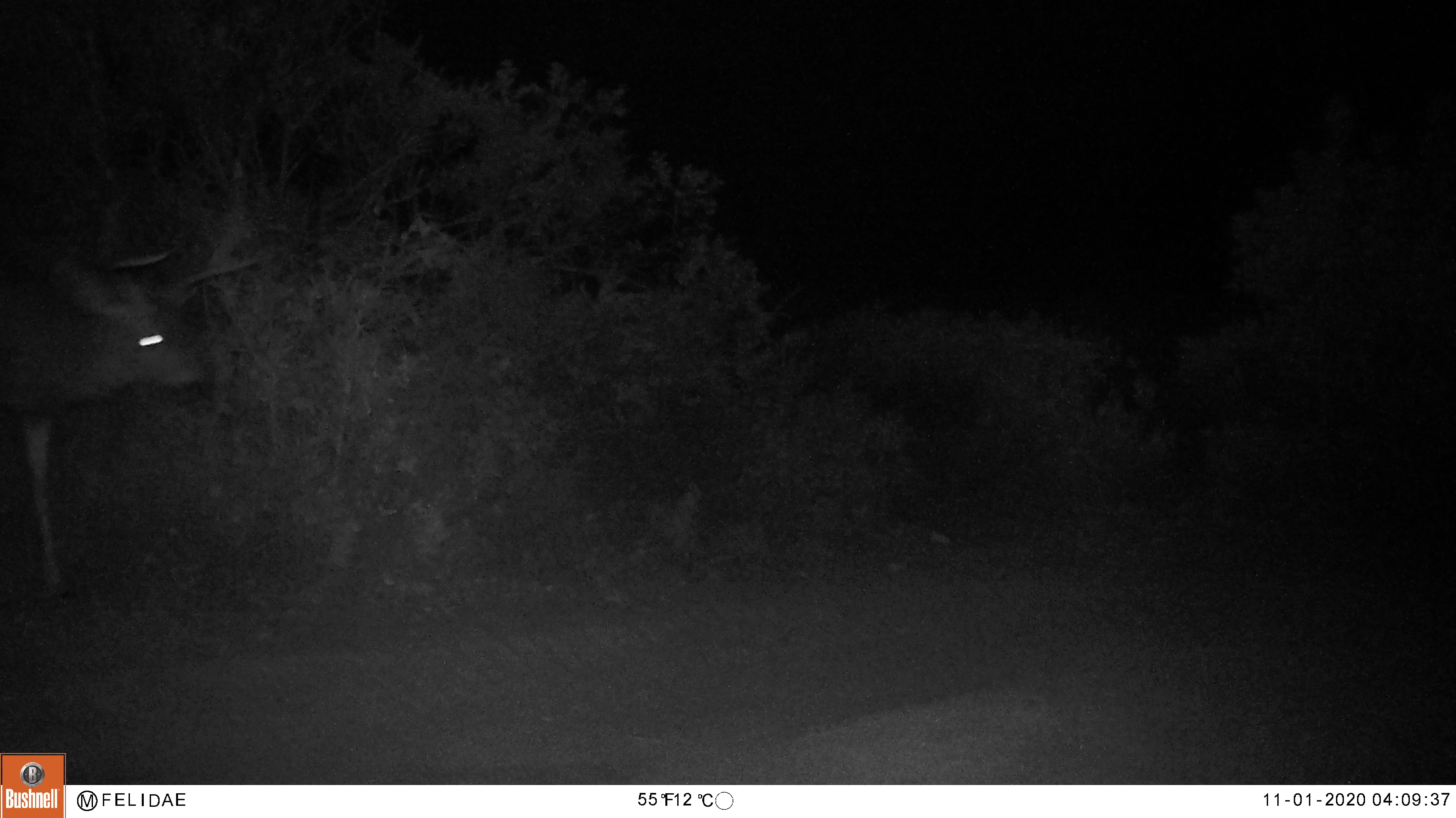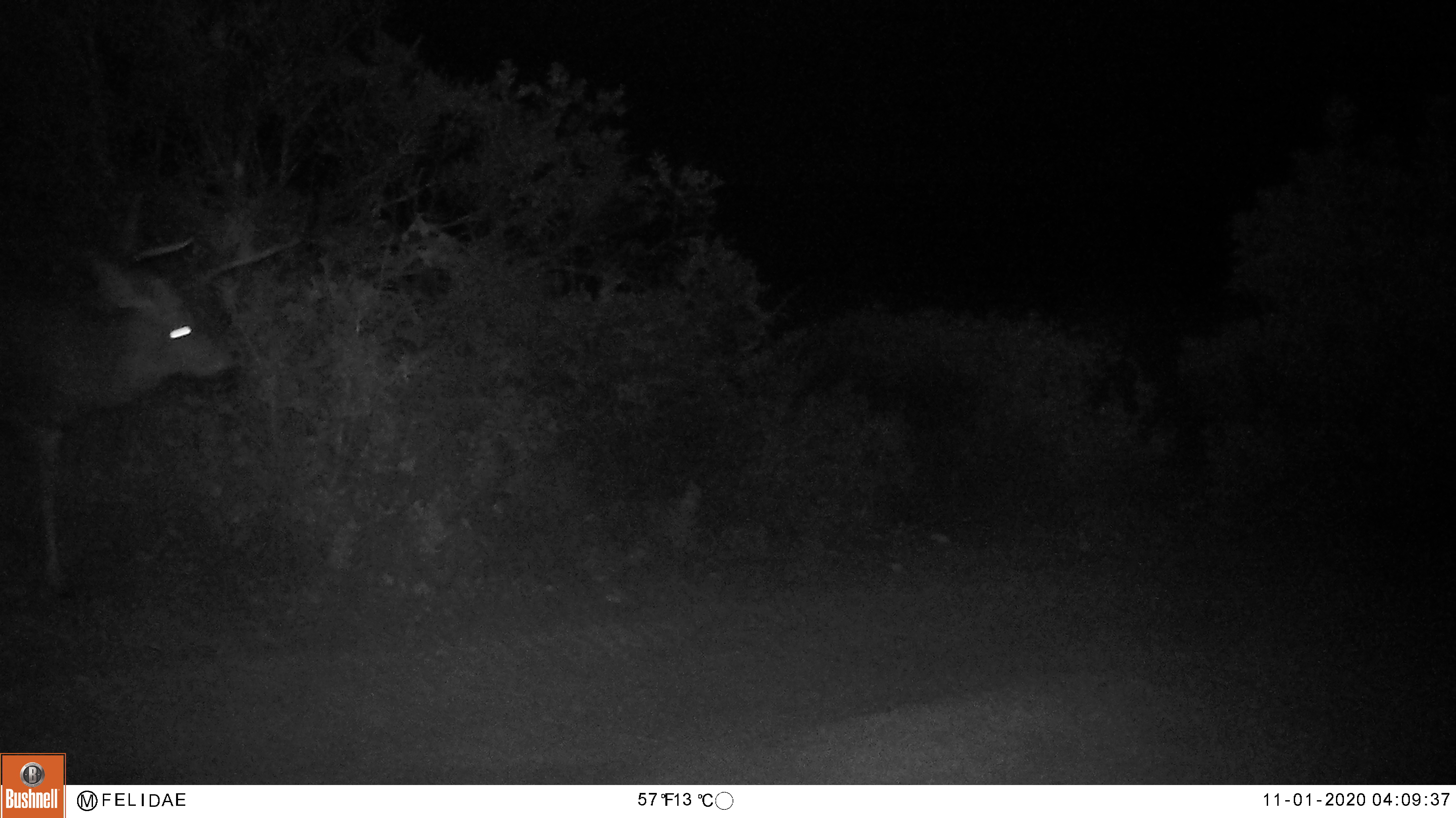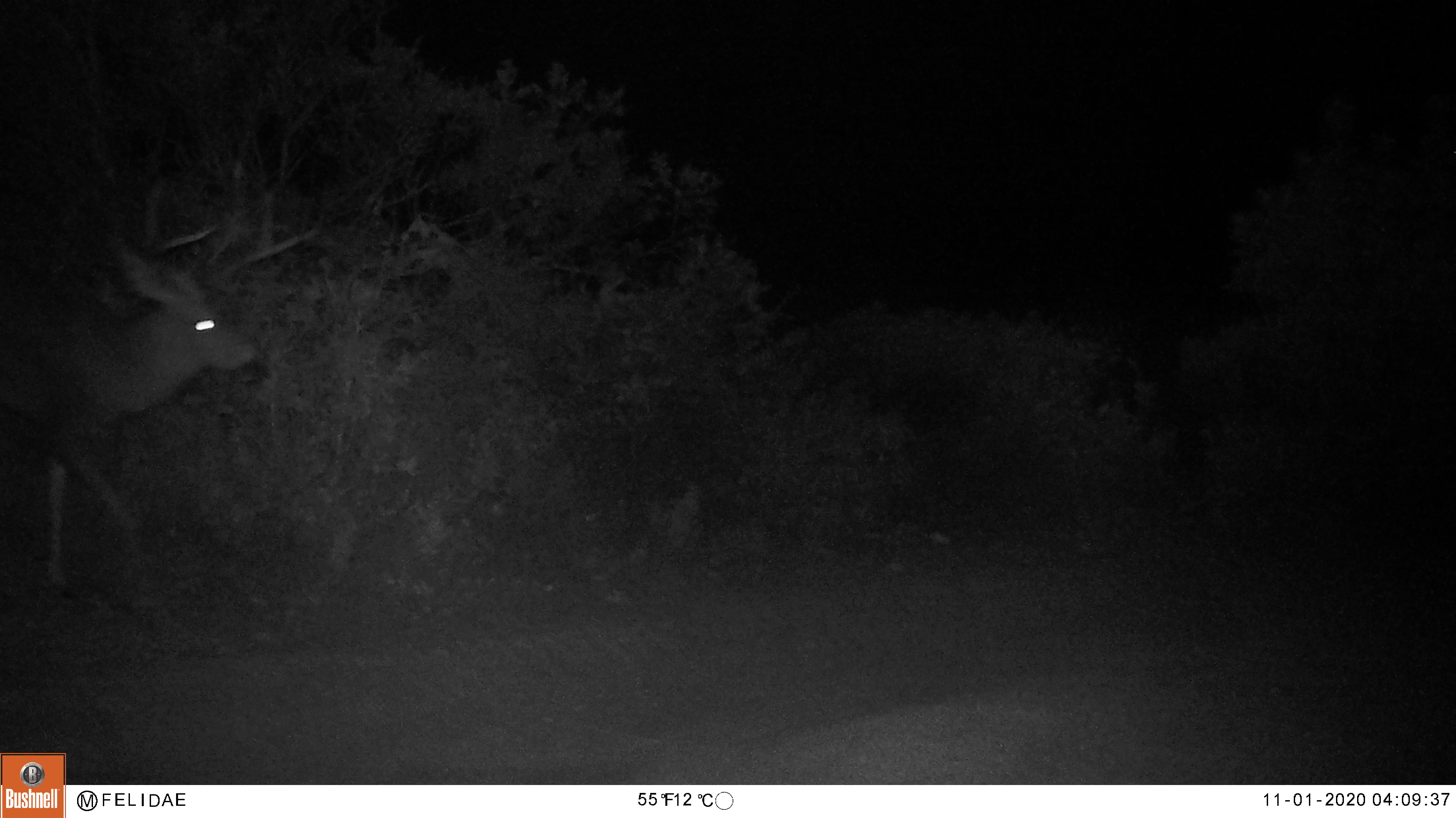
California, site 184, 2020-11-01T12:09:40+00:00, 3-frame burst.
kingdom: Animalia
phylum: Chordata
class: Mammalia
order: Artiodactyla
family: Cervidae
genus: Odocoileus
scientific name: Odocoileus hemionus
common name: mule deer